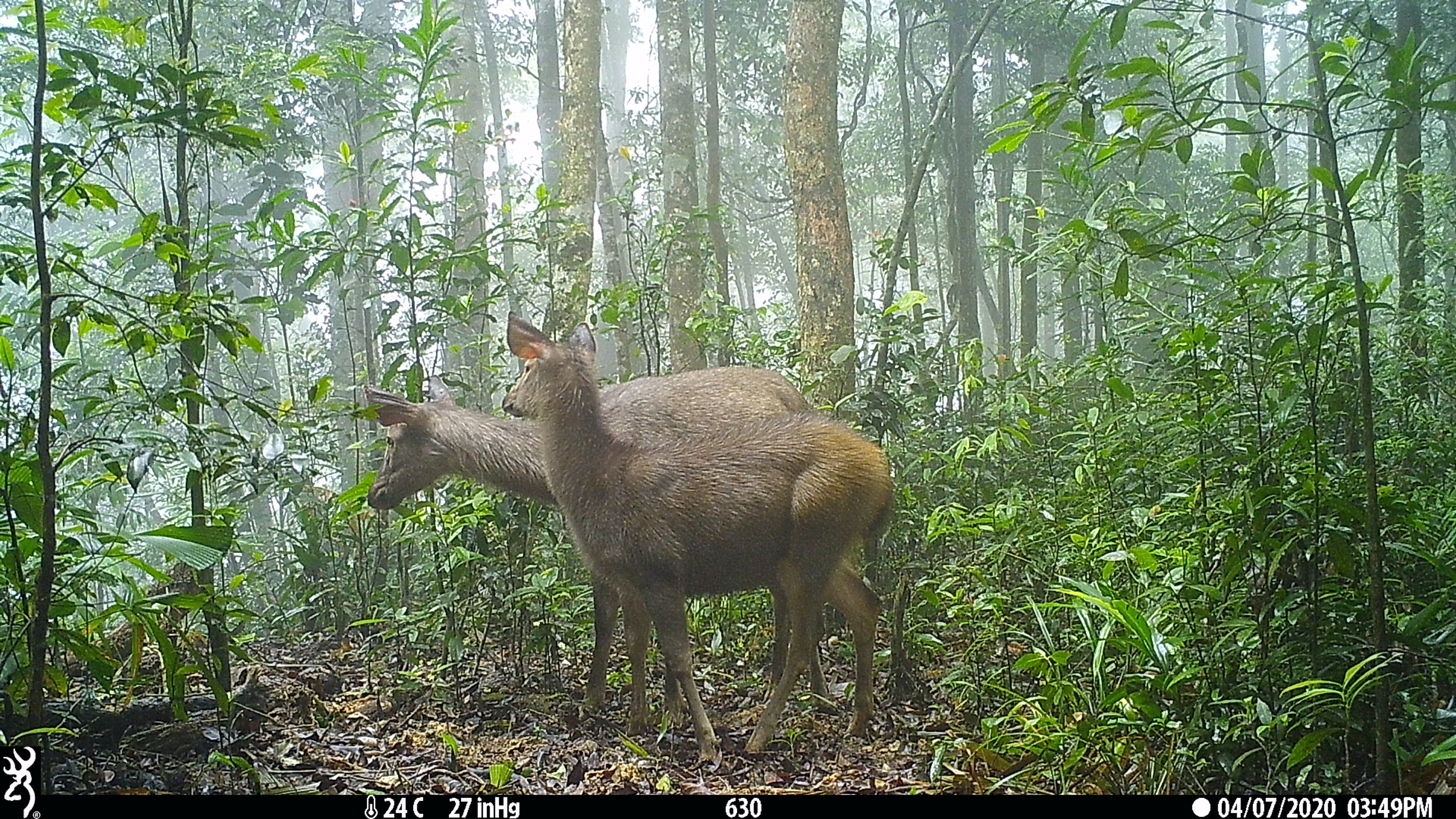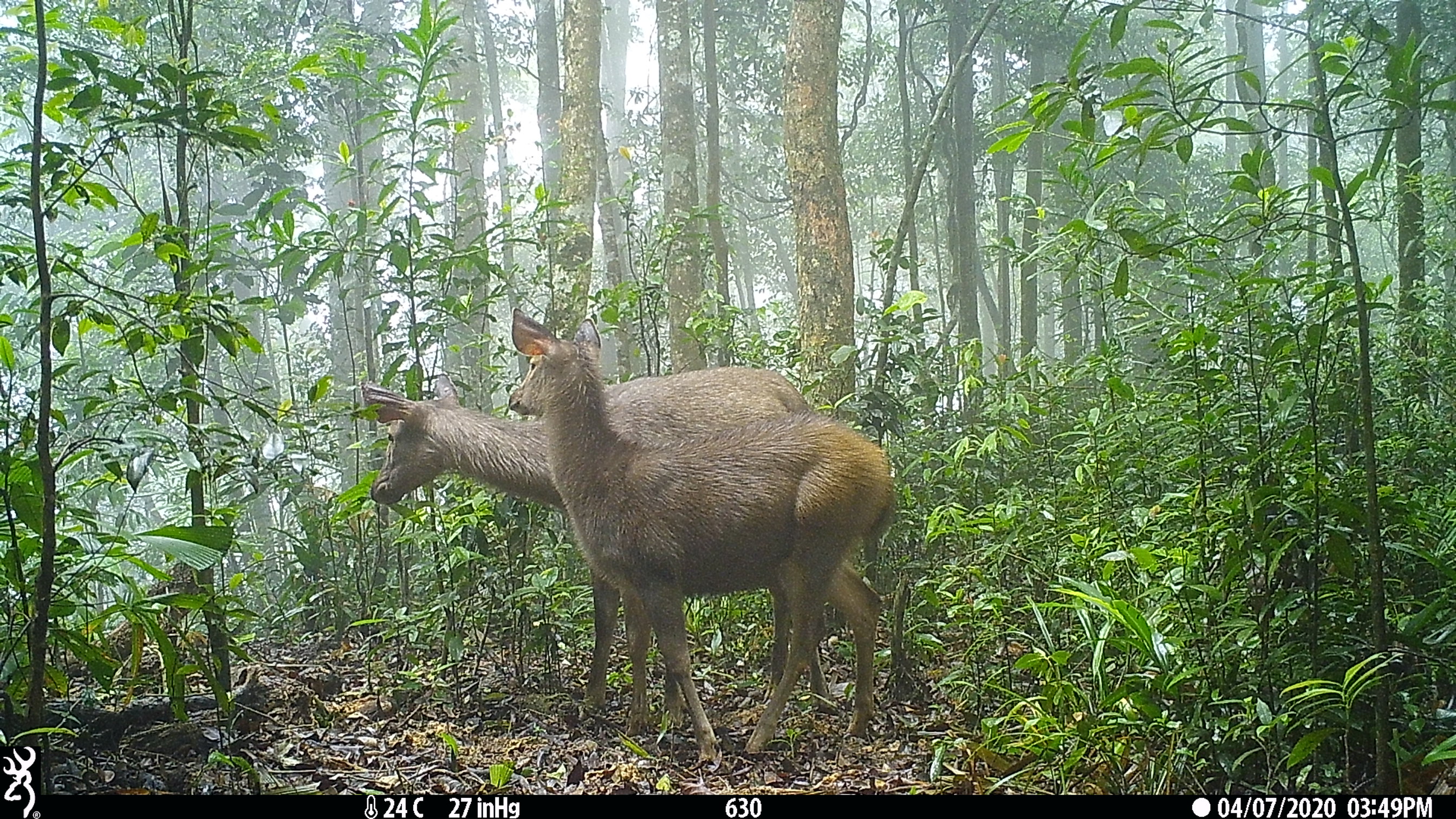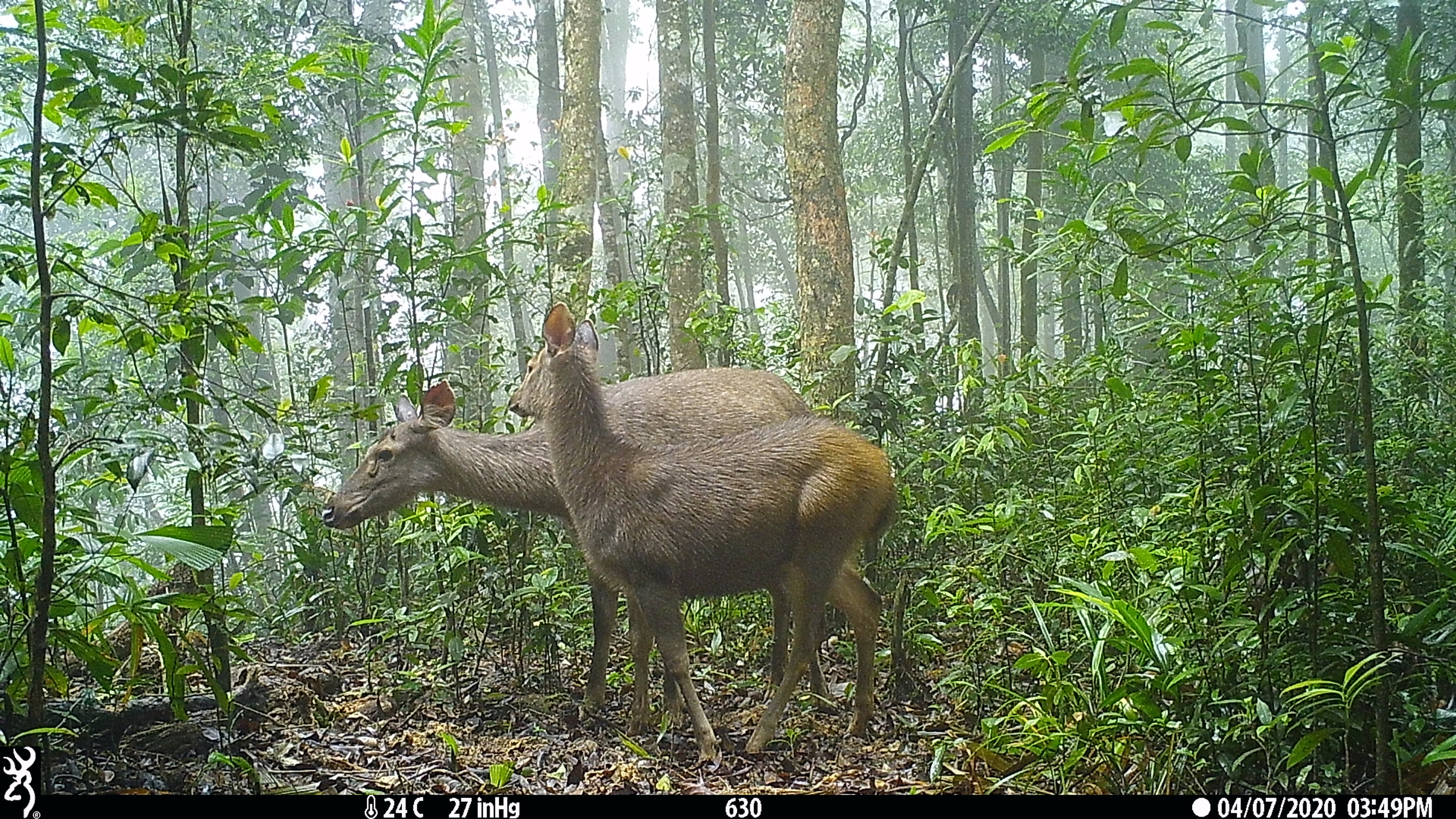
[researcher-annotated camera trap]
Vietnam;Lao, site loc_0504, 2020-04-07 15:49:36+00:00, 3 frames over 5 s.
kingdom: Animalia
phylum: Chordata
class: Mammalia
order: Artiodactyla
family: Cervidae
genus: Rusa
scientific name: Rusa unicolor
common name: sambar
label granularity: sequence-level